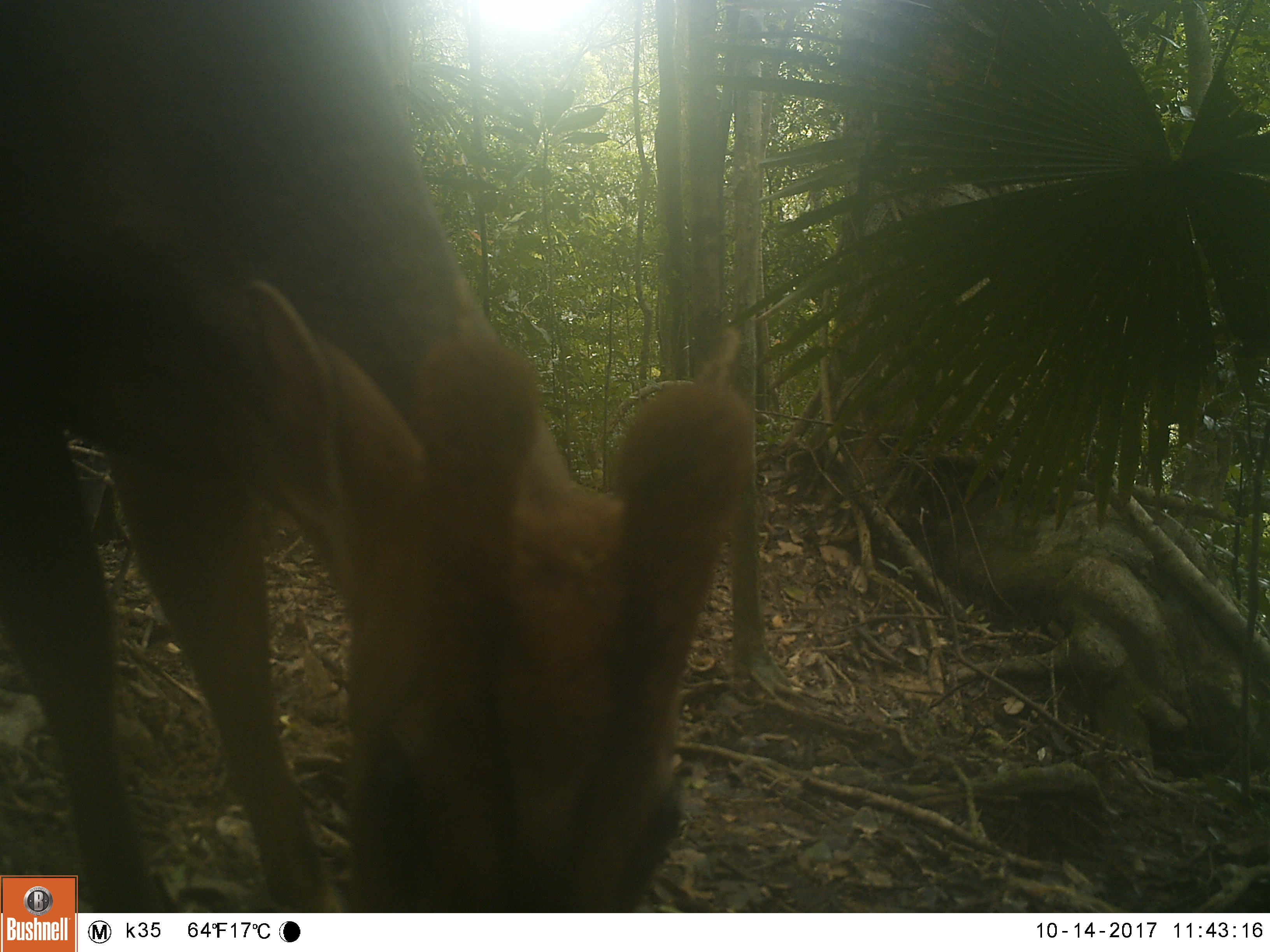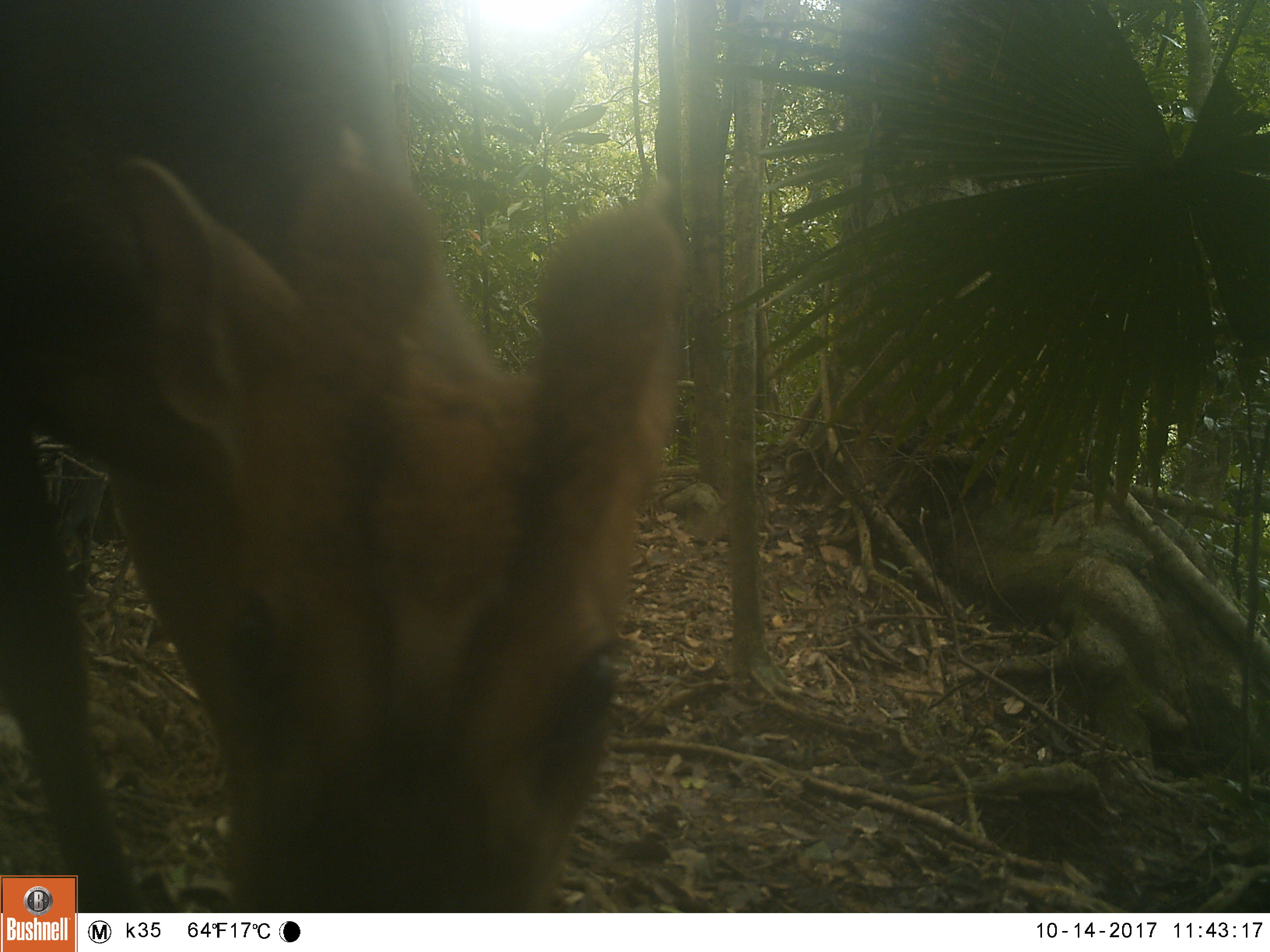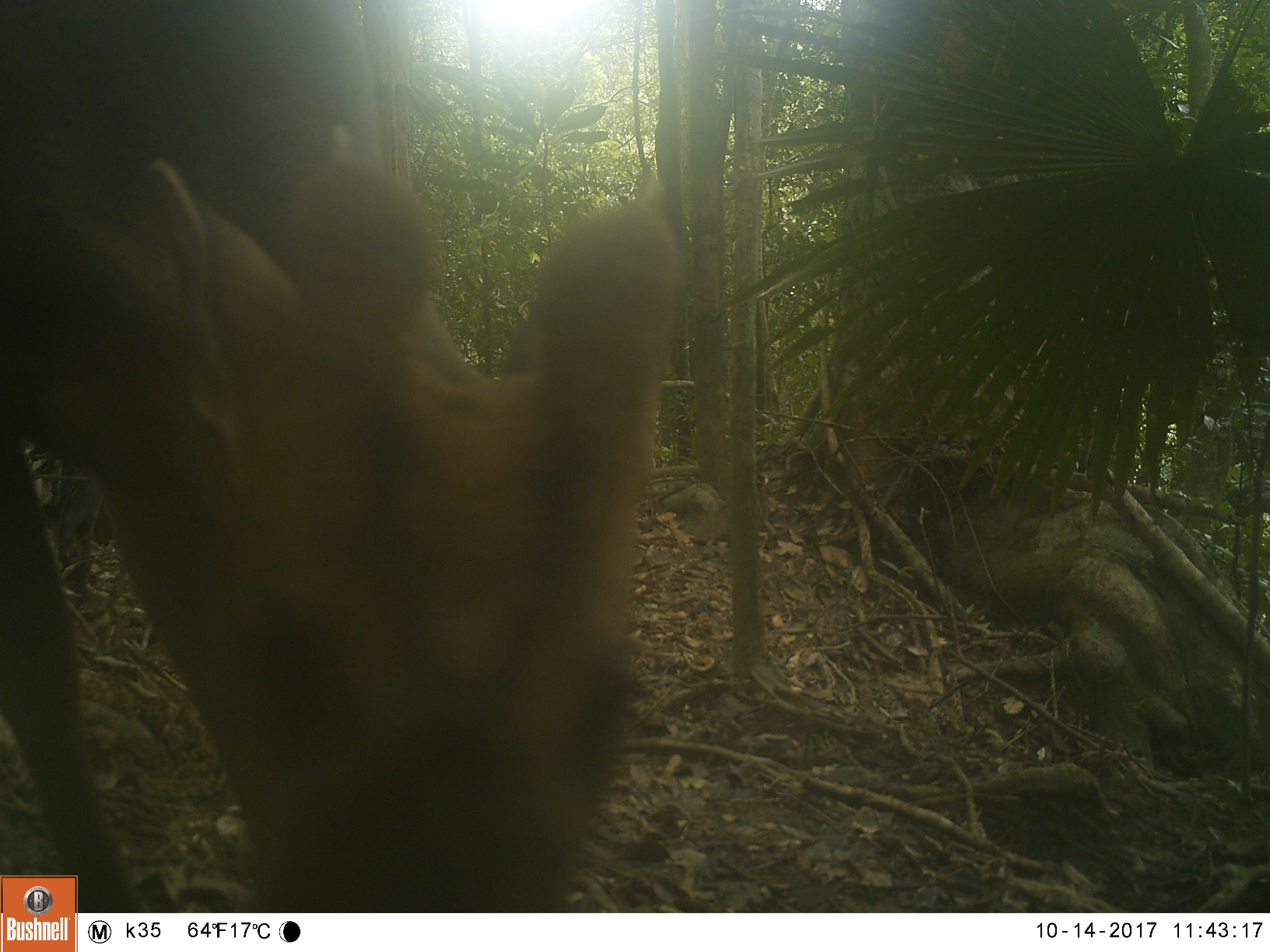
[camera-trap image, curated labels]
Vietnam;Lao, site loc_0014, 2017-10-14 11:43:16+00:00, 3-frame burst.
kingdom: Animalia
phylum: Chordata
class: Mammalia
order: Artiodactyla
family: Cervidae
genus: Muntiacus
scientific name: Muntiacus rooseveltorum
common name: roosevelt's muntjac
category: roosevelts muntjac group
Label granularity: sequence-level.